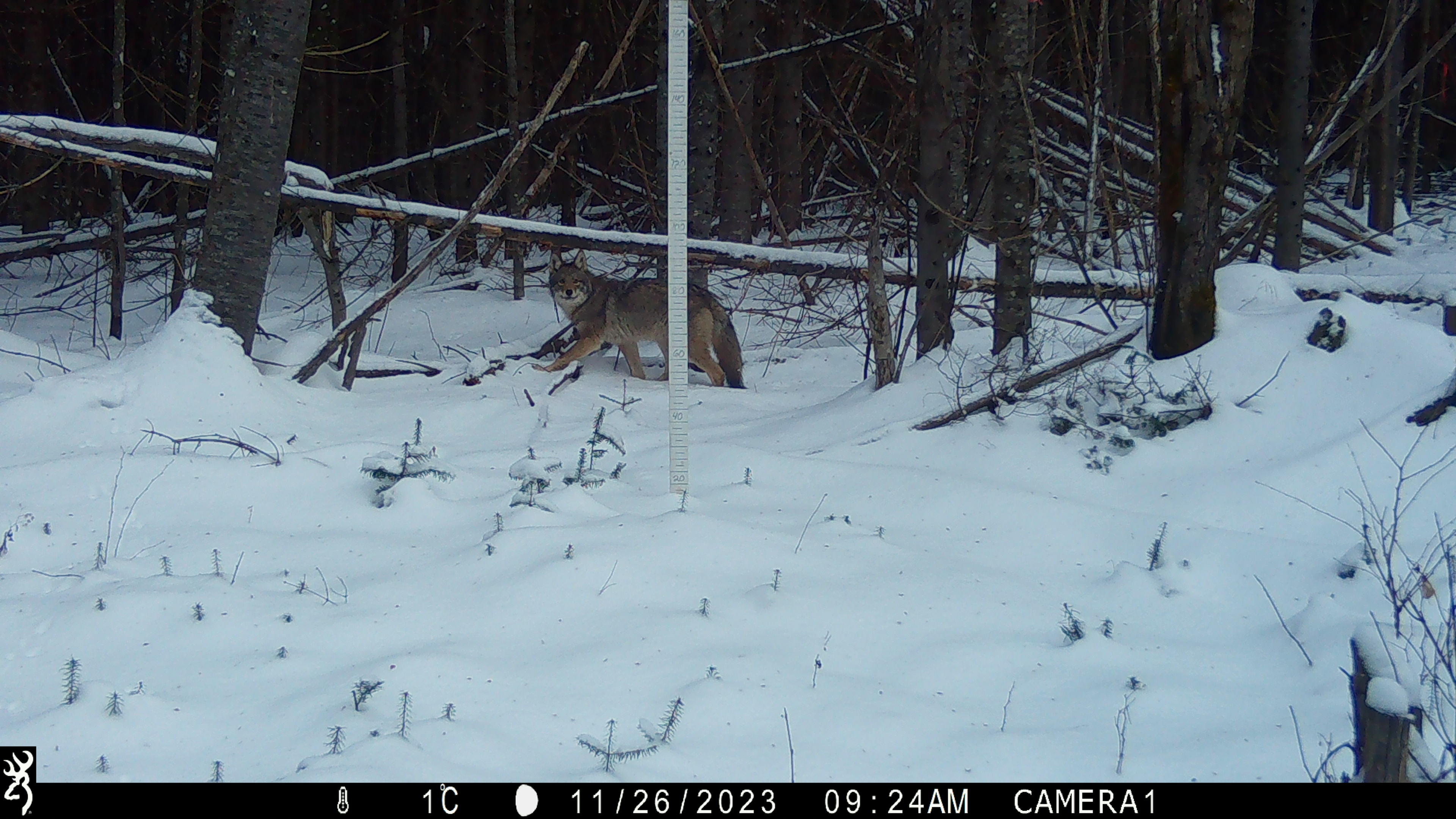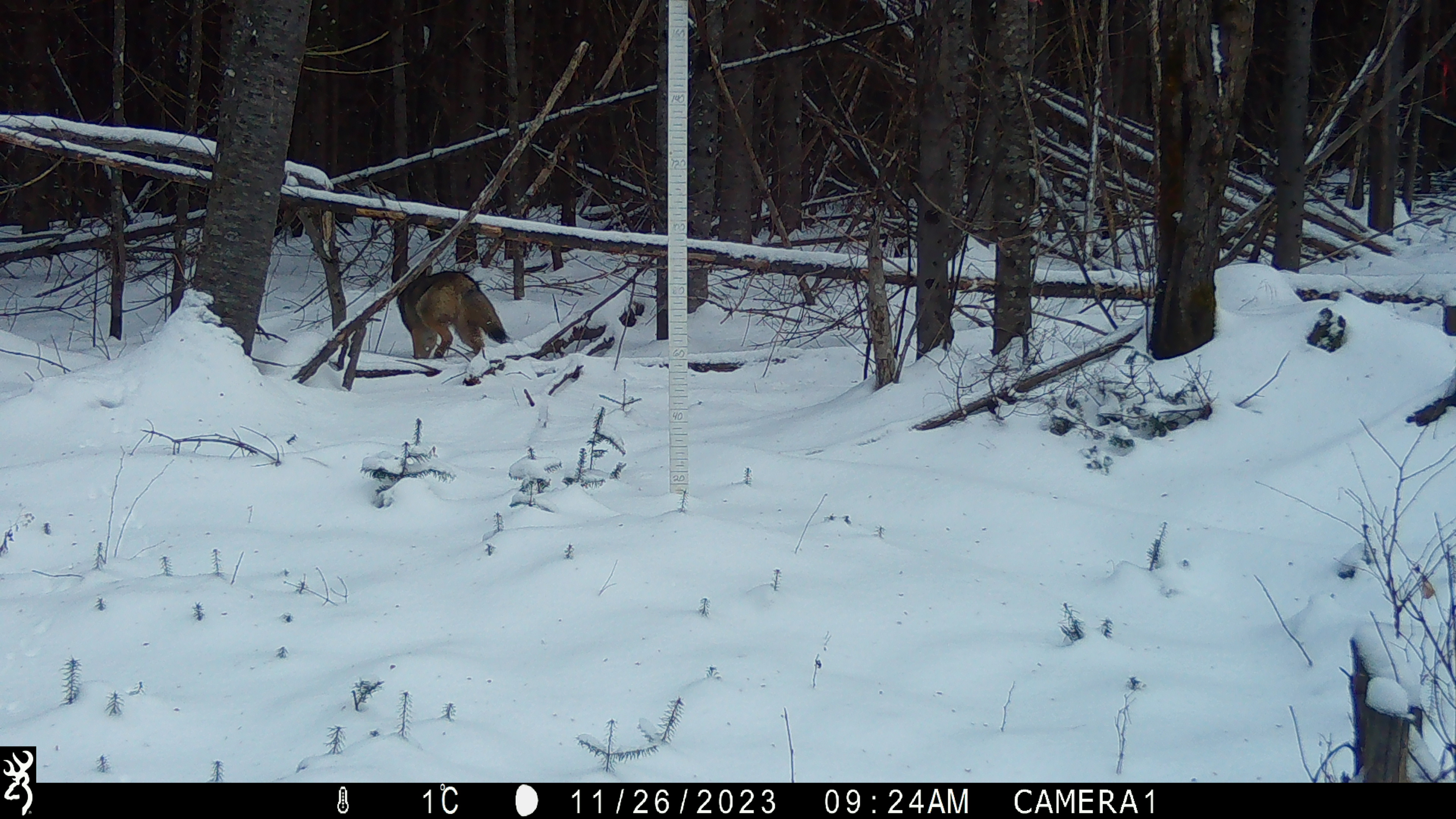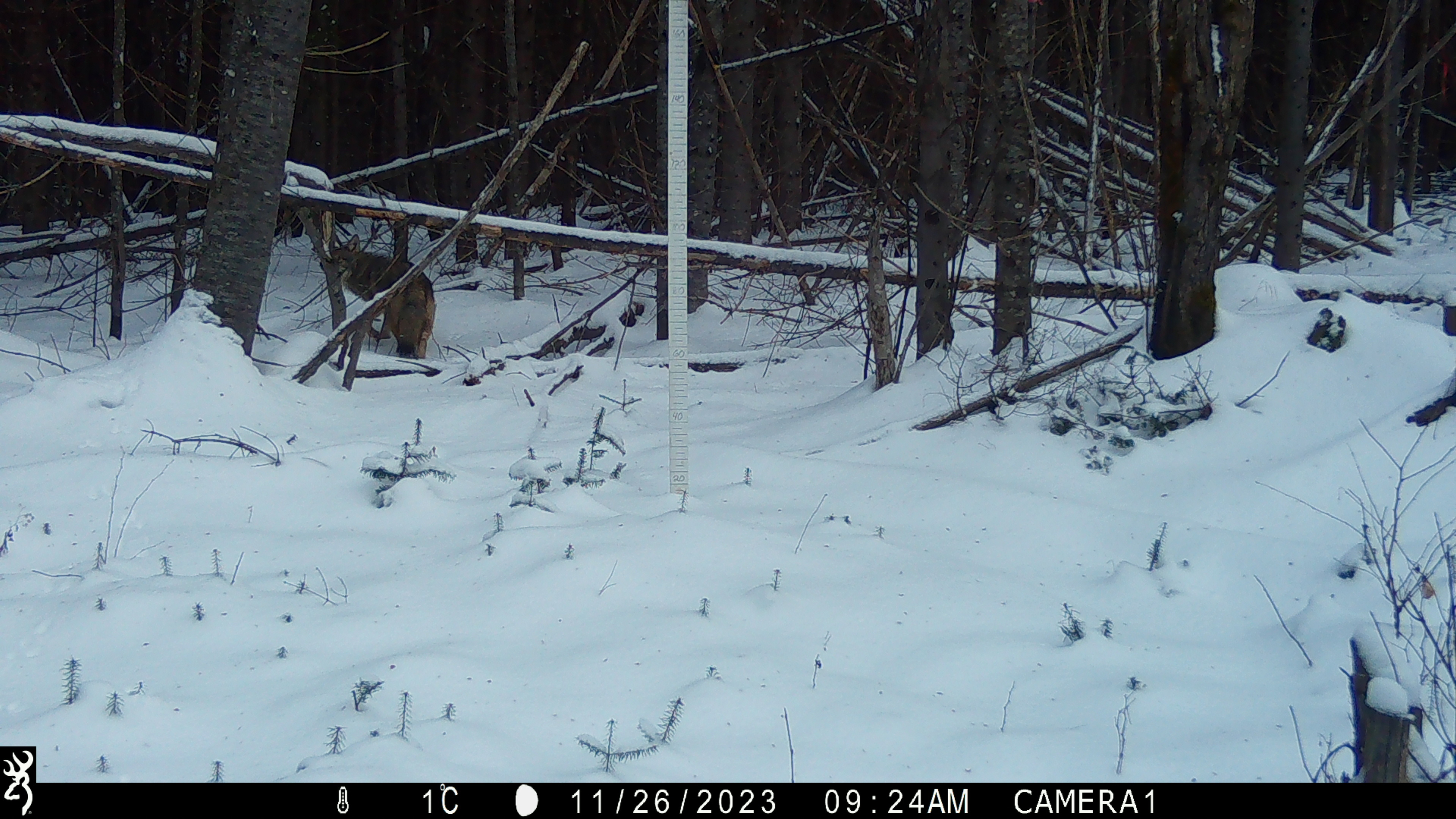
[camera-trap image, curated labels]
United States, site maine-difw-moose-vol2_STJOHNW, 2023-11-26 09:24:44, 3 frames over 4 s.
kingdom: Animalia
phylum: Chordata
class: Mammalia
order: Carnivora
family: Canidae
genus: Canis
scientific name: Canis latrans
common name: coyote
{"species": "coyote (Canis latrans)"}